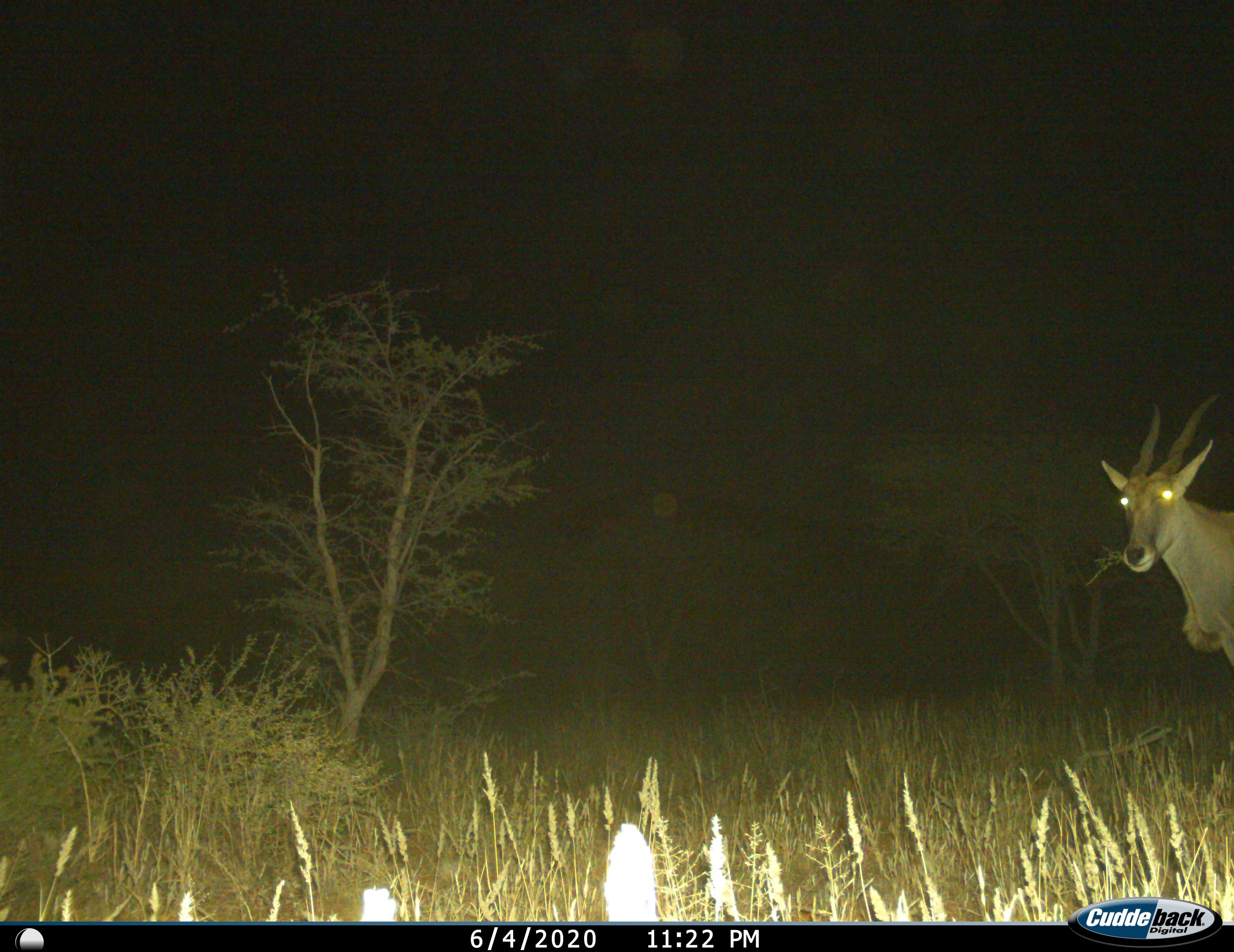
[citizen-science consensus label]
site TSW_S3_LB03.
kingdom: Animalia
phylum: Chordata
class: Mammalia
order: Artiodactyla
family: Bovidae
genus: Tragelaphus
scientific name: Tragelaphus oryx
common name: eland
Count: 1.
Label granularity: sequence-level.